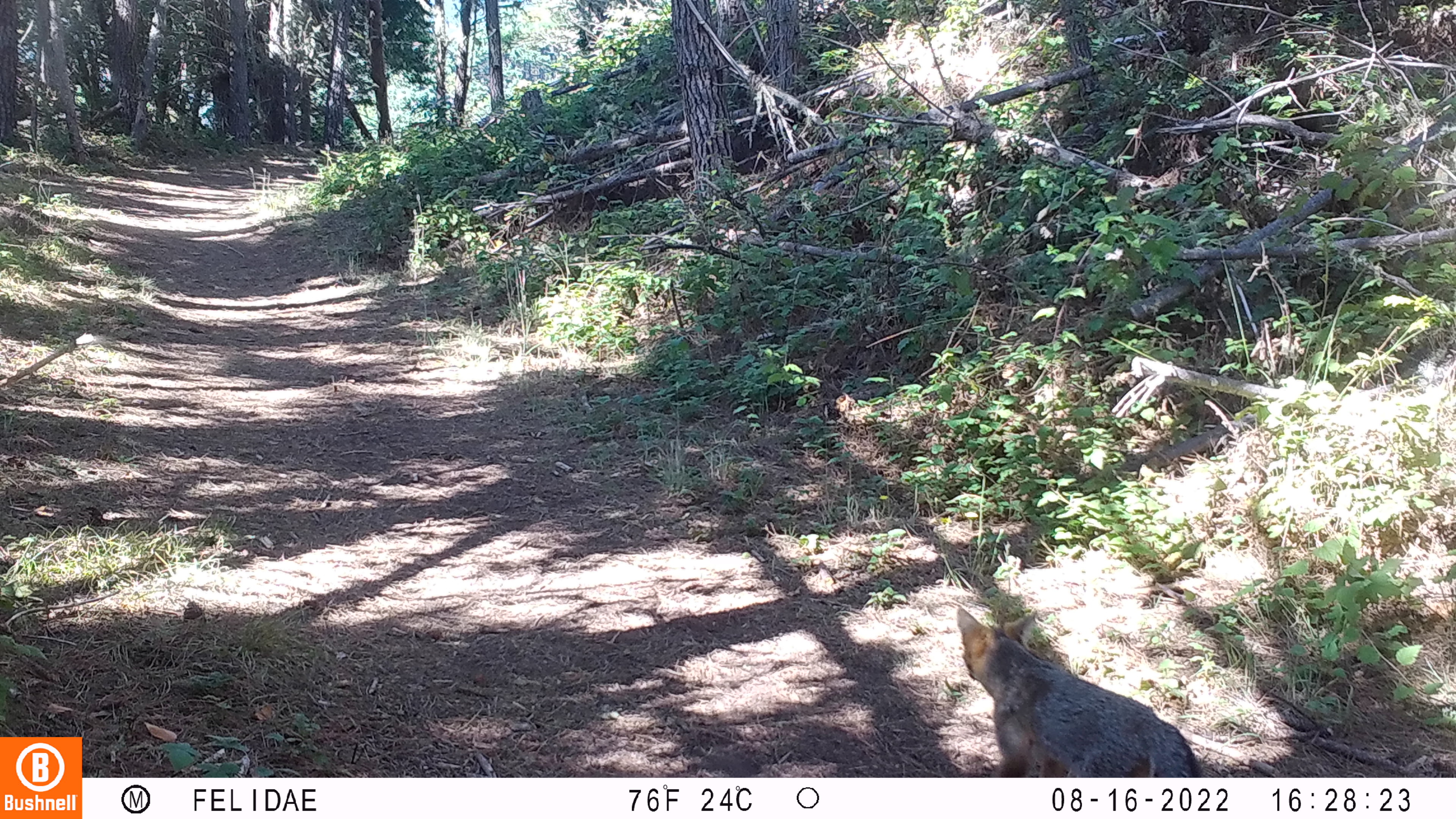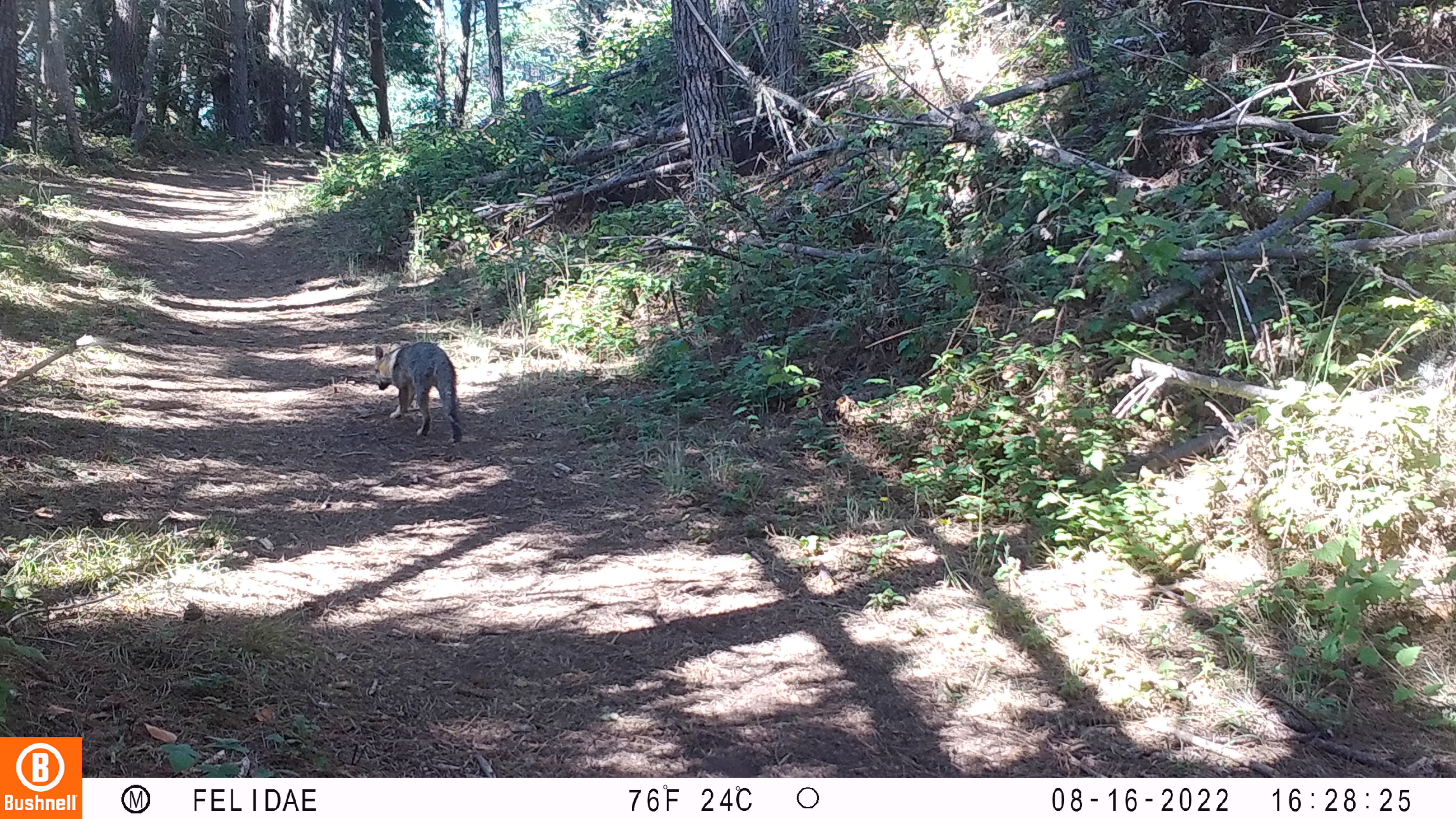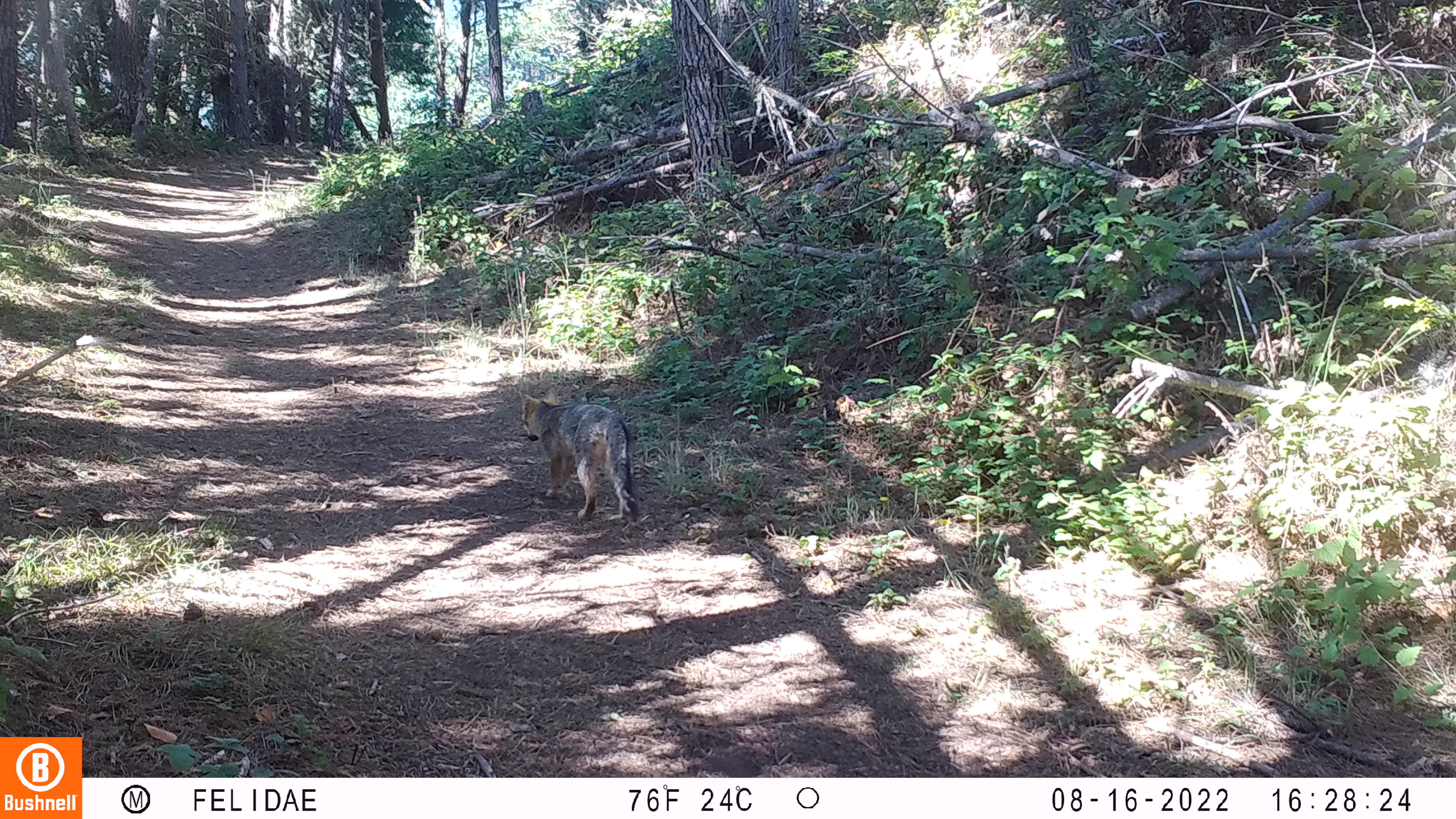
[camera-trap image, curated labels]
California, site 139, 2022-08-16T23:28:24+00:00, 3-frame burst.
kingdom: Animalia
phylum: Chordata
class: Mammalia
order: Carnivora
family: Canidae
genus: Urocyon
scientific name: Urocyon cinereoargenteus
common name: gray fox